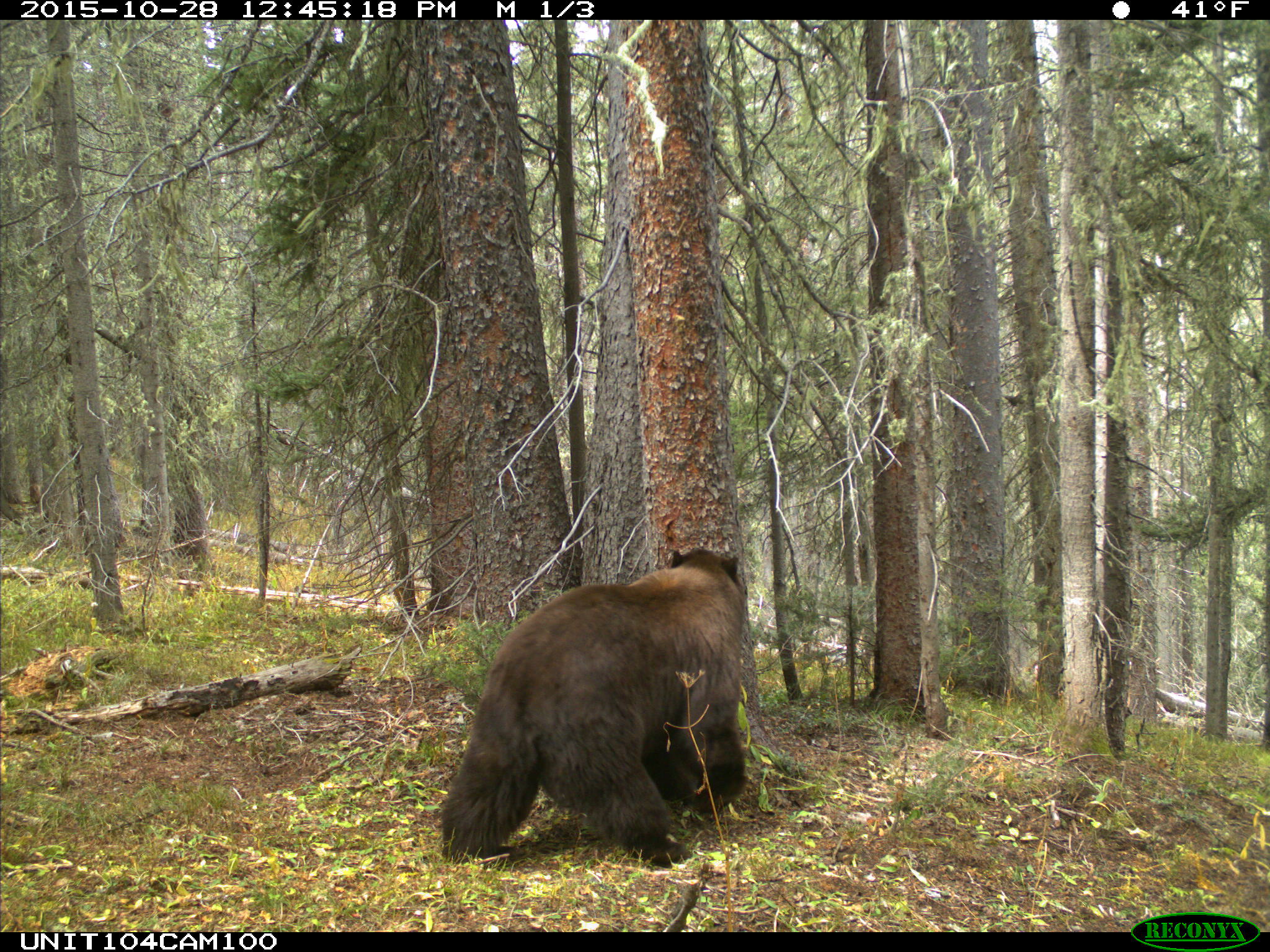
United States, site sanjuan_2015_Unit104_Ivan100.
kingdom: Animalia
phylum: Chordata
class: Mammalia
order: Carnivora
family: Ursidae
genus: Ursus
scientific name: Ursus americanus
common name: american black bear